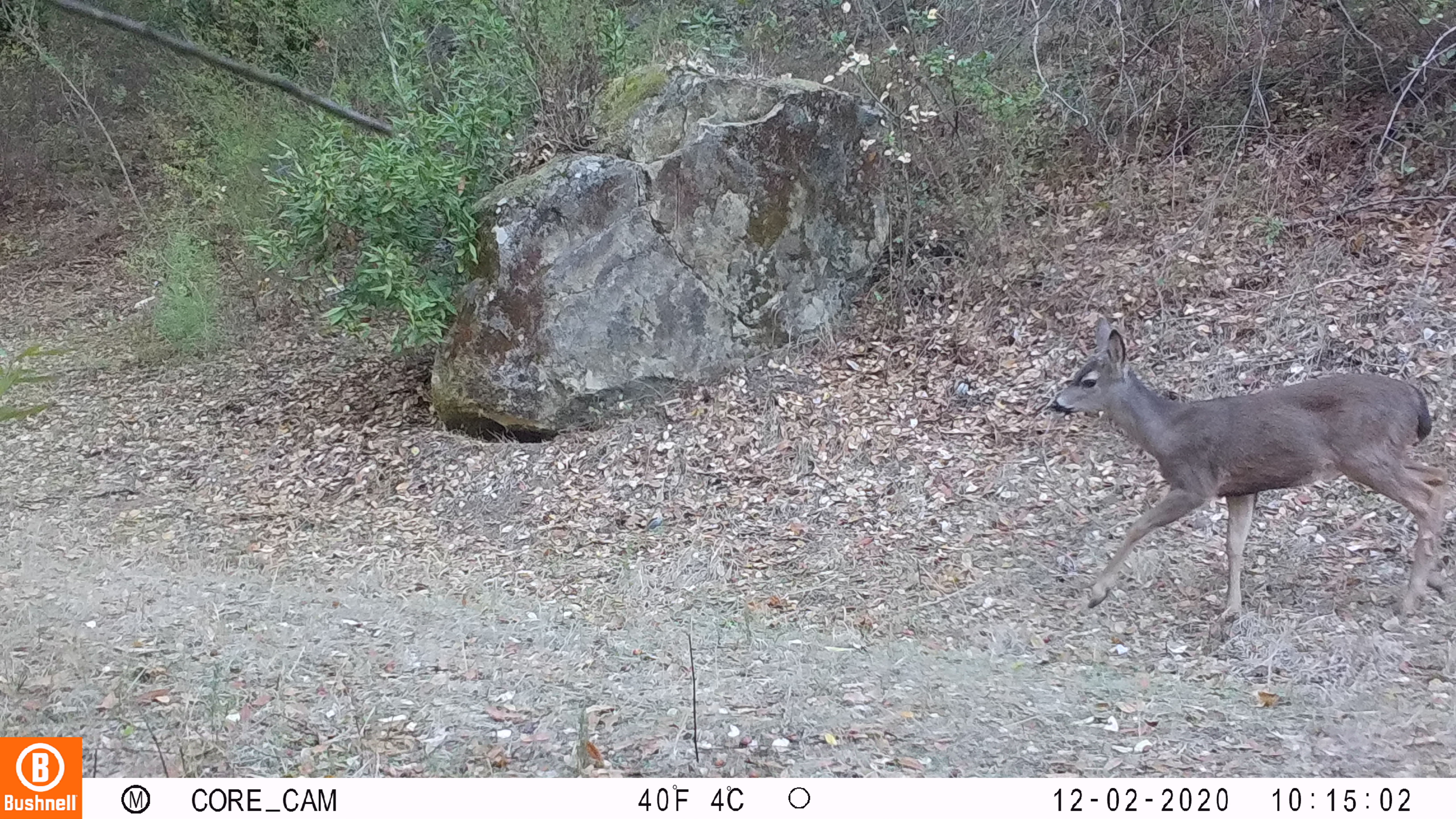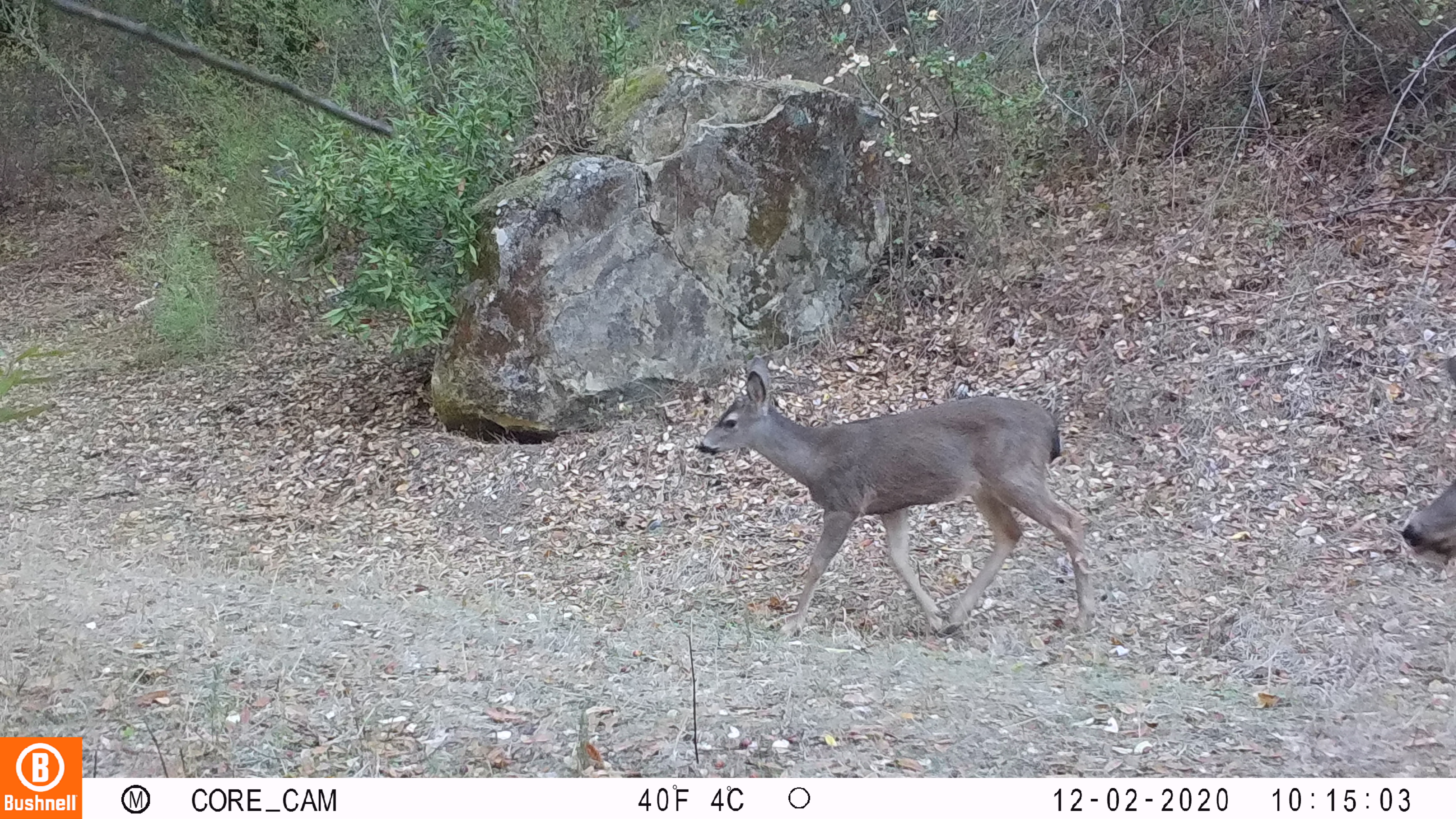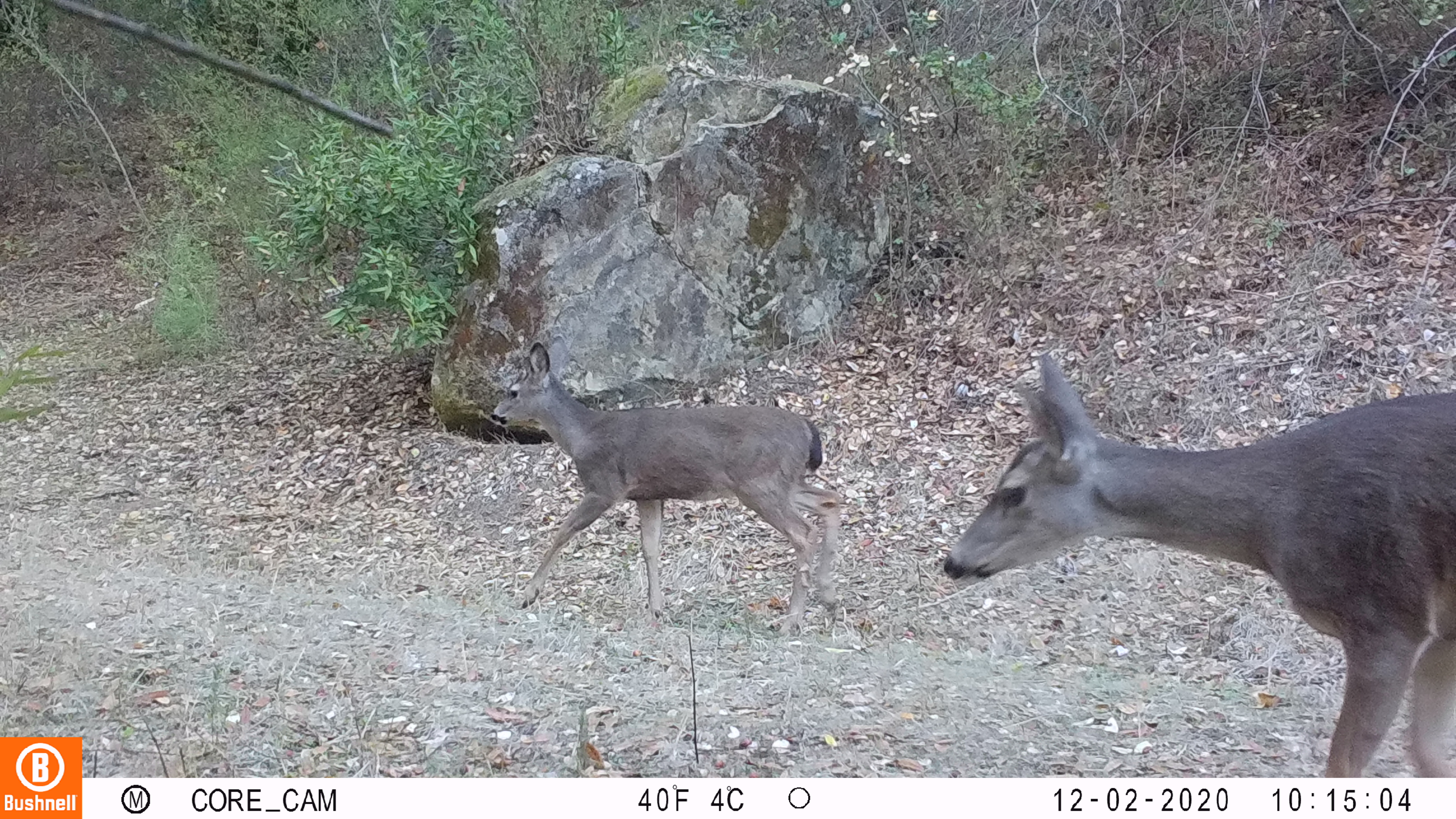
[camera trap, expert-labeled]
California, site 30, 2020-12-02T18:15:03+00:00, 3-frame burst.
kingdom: Animalia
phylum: Chordata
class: Mammalia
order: Artiodactyla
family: Cervidae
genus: Odocoileus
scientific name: Odocoileus hemionus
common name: mule deer